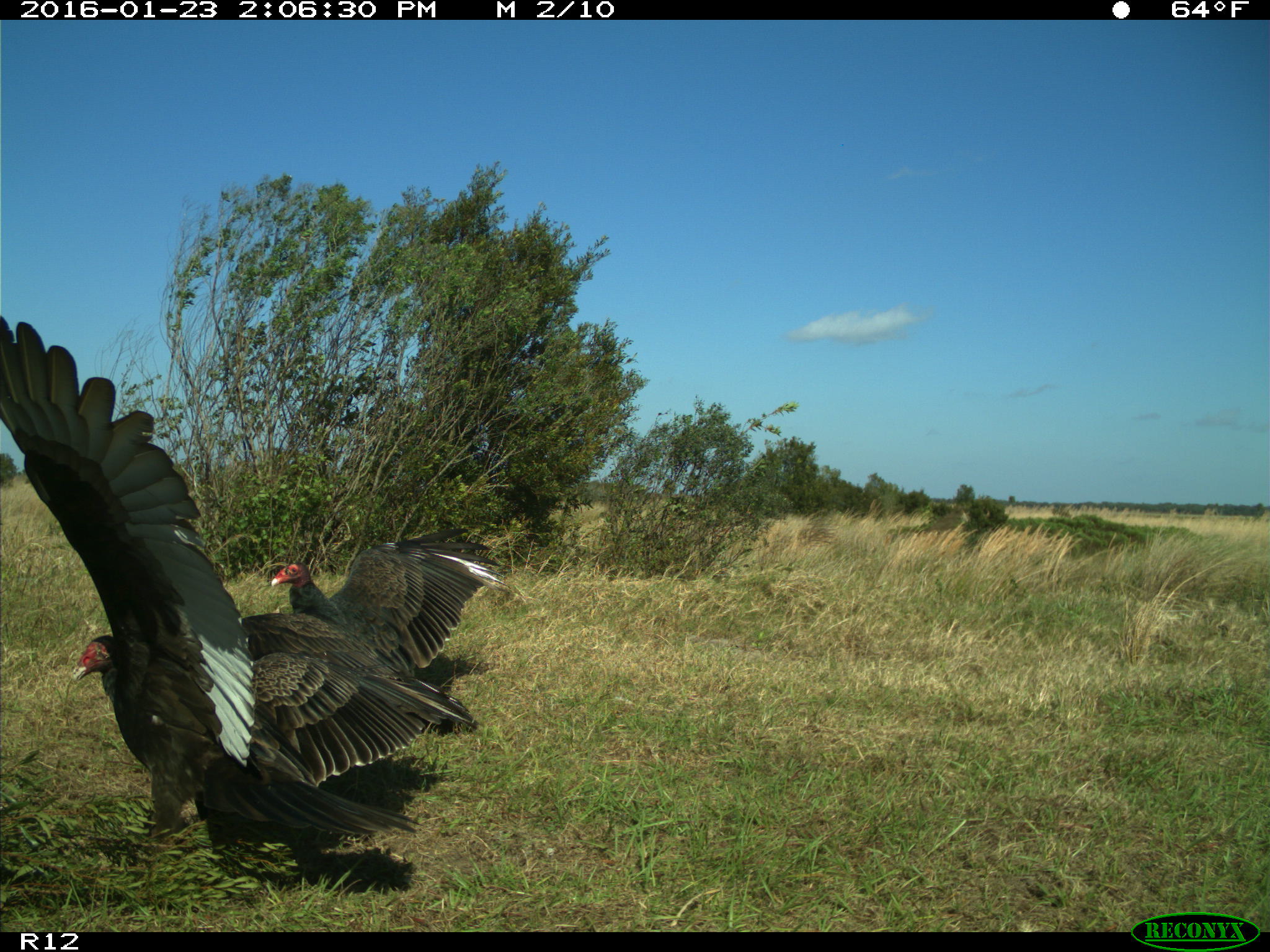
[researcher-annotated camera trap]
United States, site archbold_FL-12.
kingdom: Animalia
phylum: Chordata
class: Aves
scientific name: Aves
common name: birds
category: unidentified bird